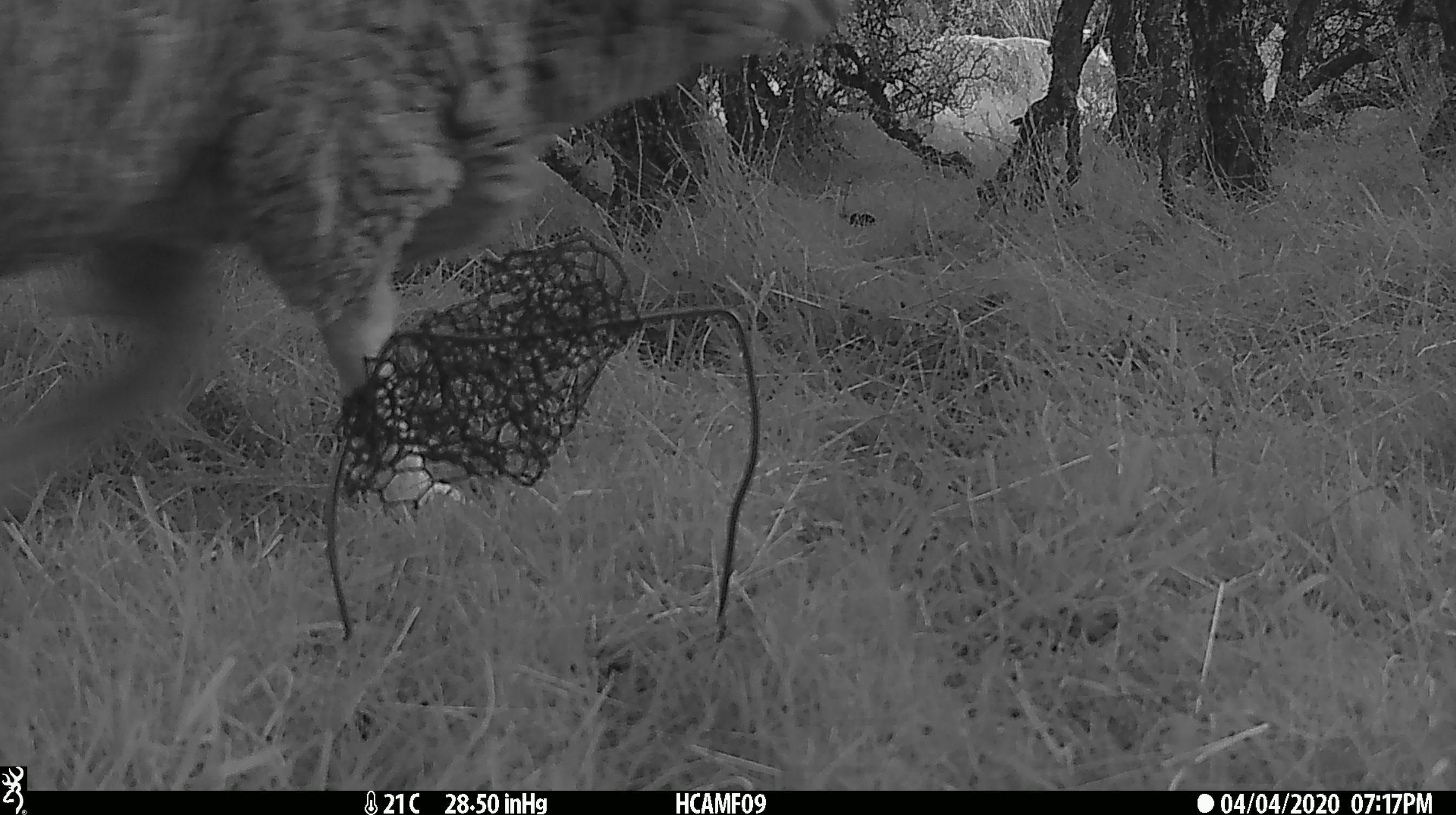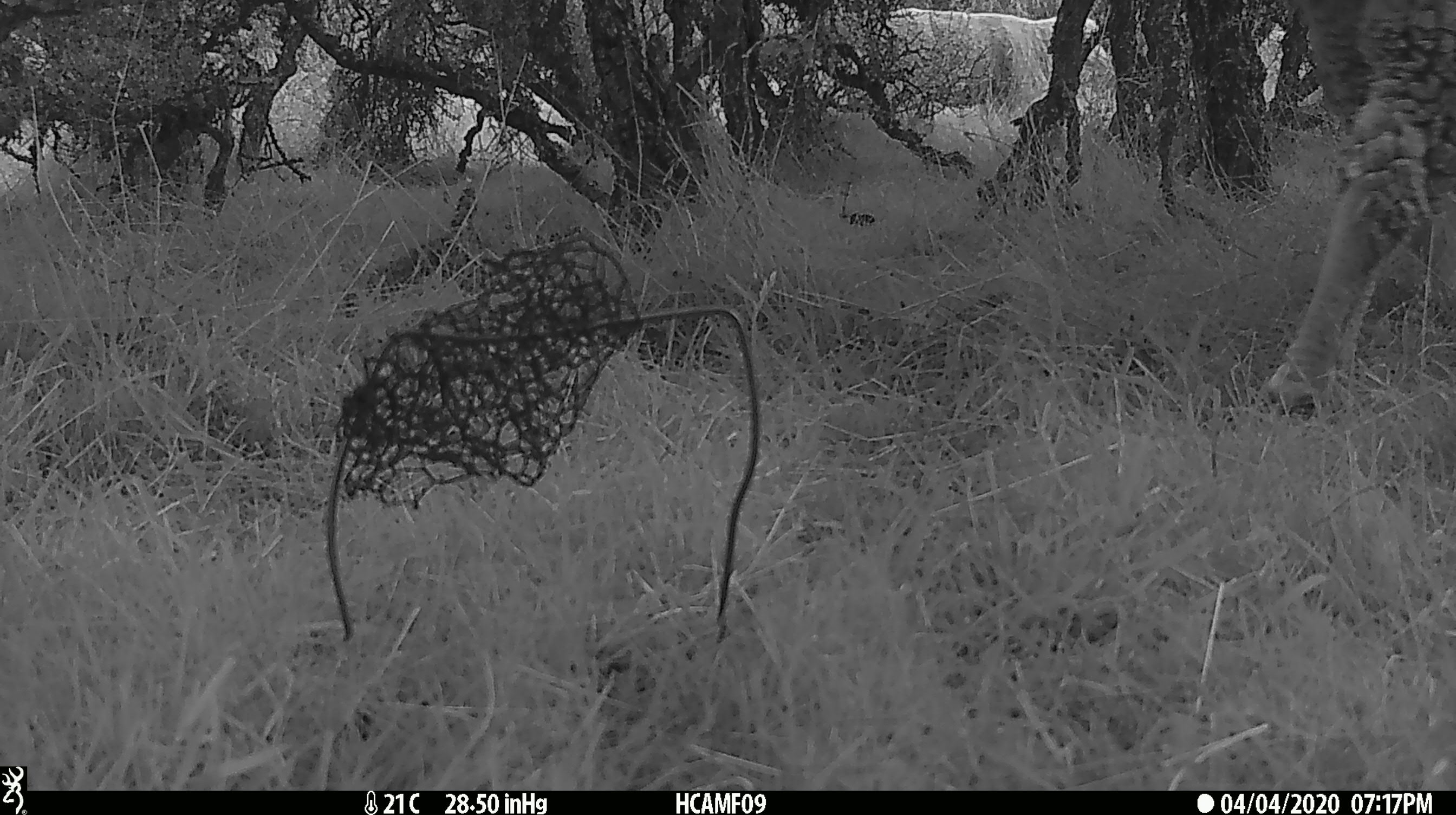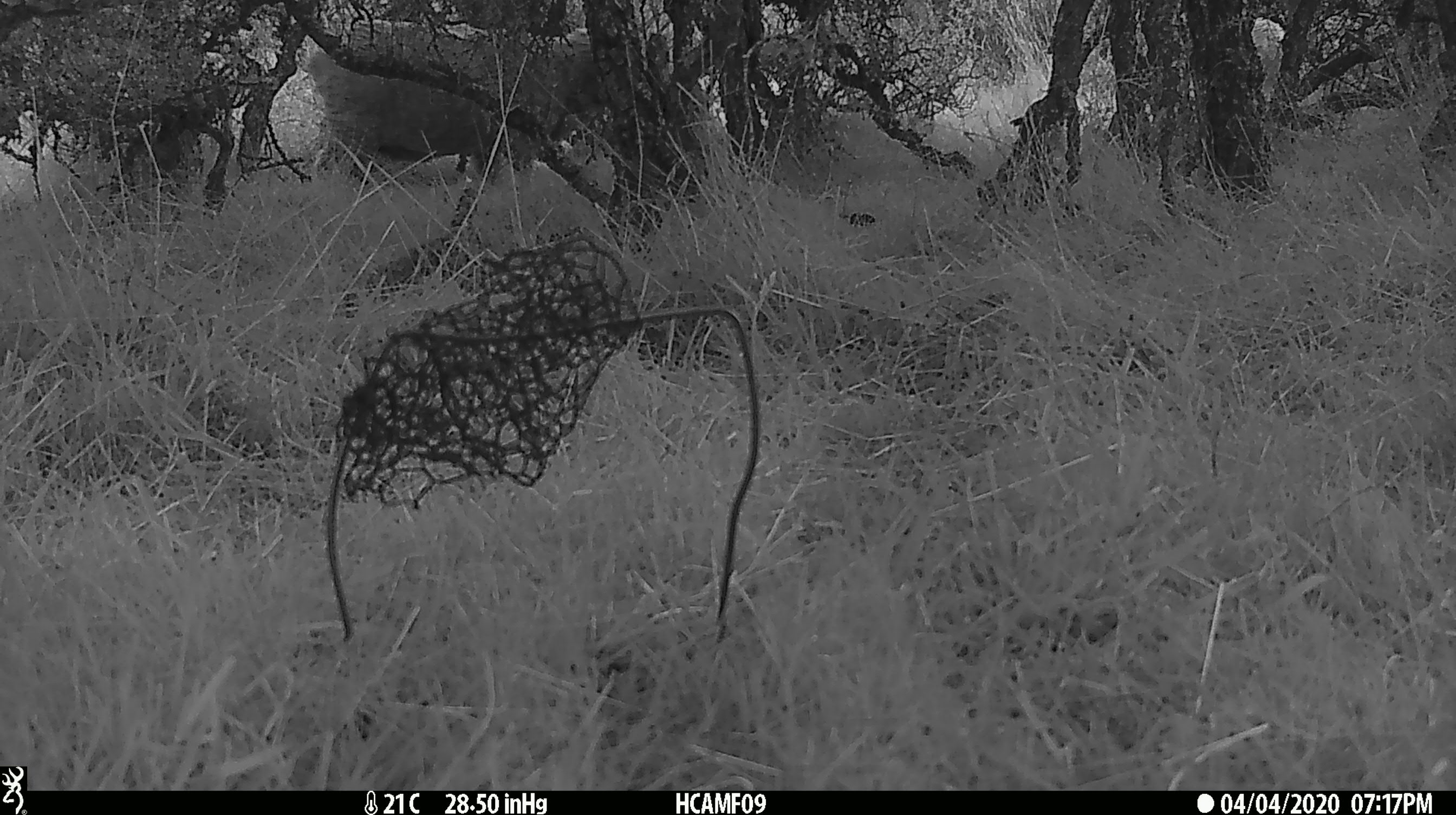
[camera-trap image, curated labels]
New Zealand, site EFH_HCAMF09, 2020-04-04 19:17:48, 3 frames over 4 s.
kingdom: Animalia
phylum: Chordata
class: Mammalia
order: Artiodactyla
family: Bovidae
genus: Ovis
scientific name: Ovis aries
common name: domestic sheep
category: sheep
Sheep (domestic sheep) (Ovis aries).